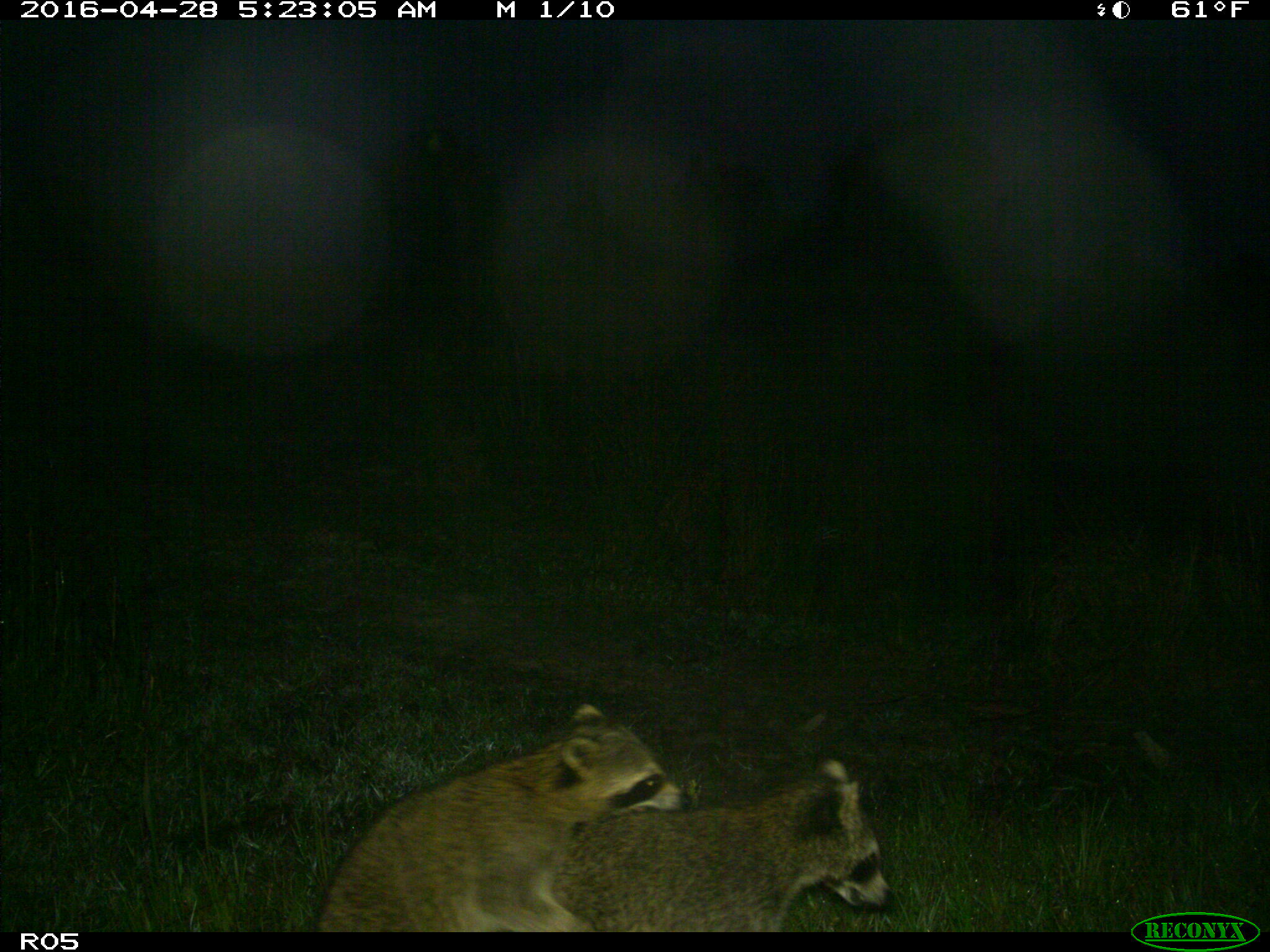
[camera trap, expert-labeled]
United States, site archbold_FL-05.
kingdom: Animalia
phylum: Chordata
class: Mammalia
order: Carnivora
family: Procyonidae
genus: Procyon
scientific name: Procyon lotor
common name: common raccoon